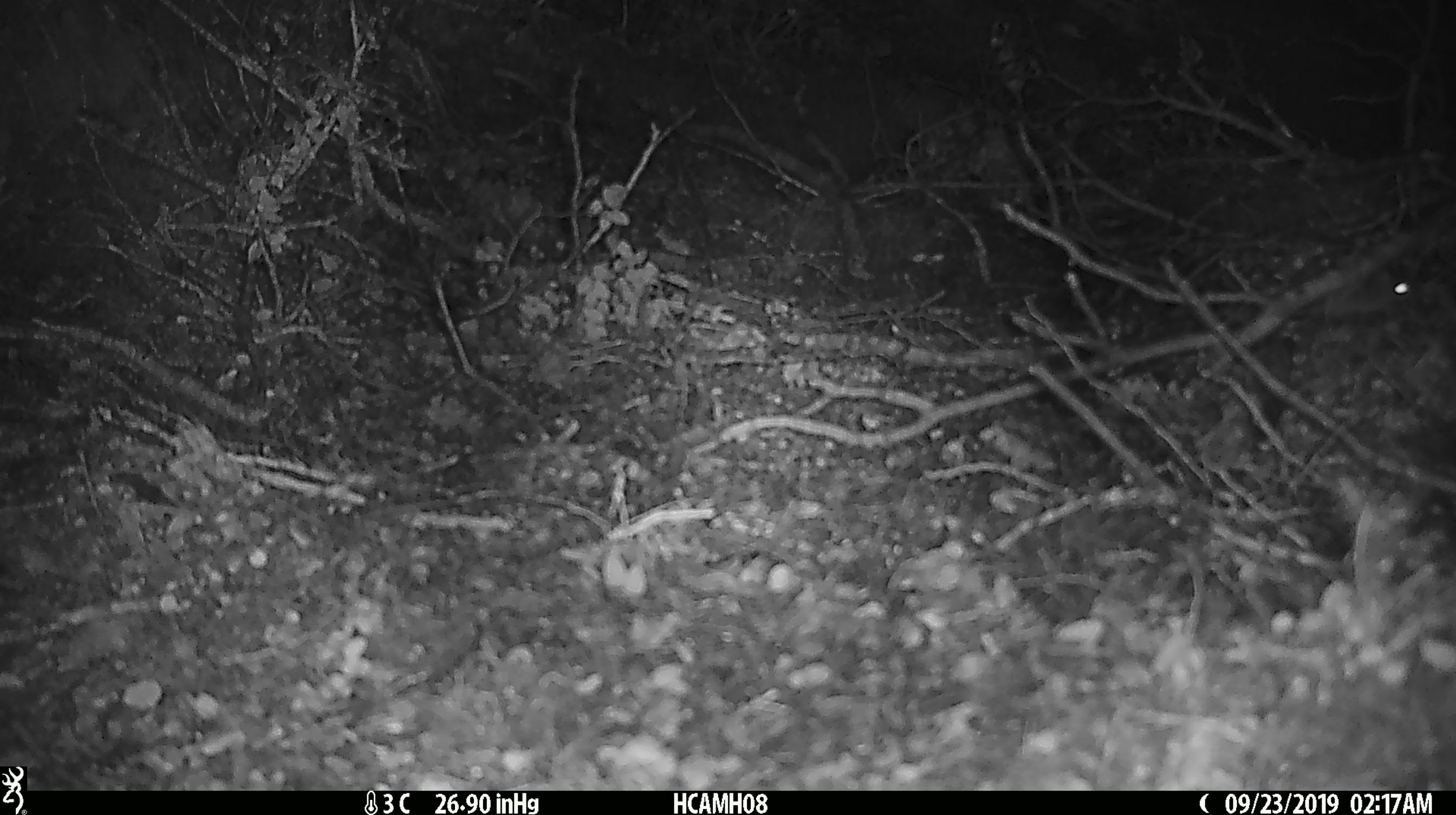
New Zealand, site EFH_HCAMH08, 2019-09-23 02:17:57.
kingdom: Animalia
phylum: Chordata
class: Mammalia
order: Rodentia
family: Muridae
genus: Mus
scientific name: Mus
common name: mouse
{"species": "mouse (Mus)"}